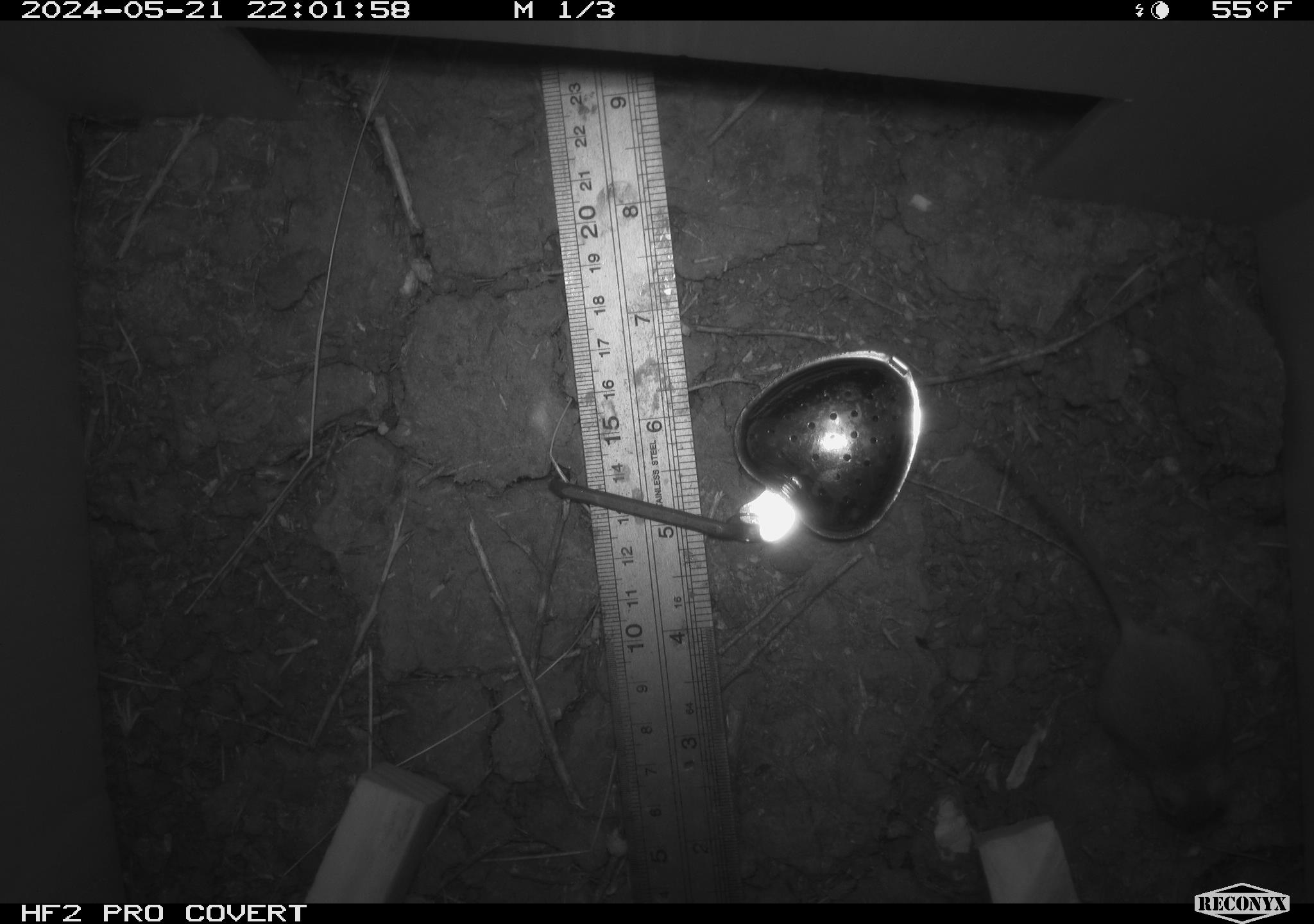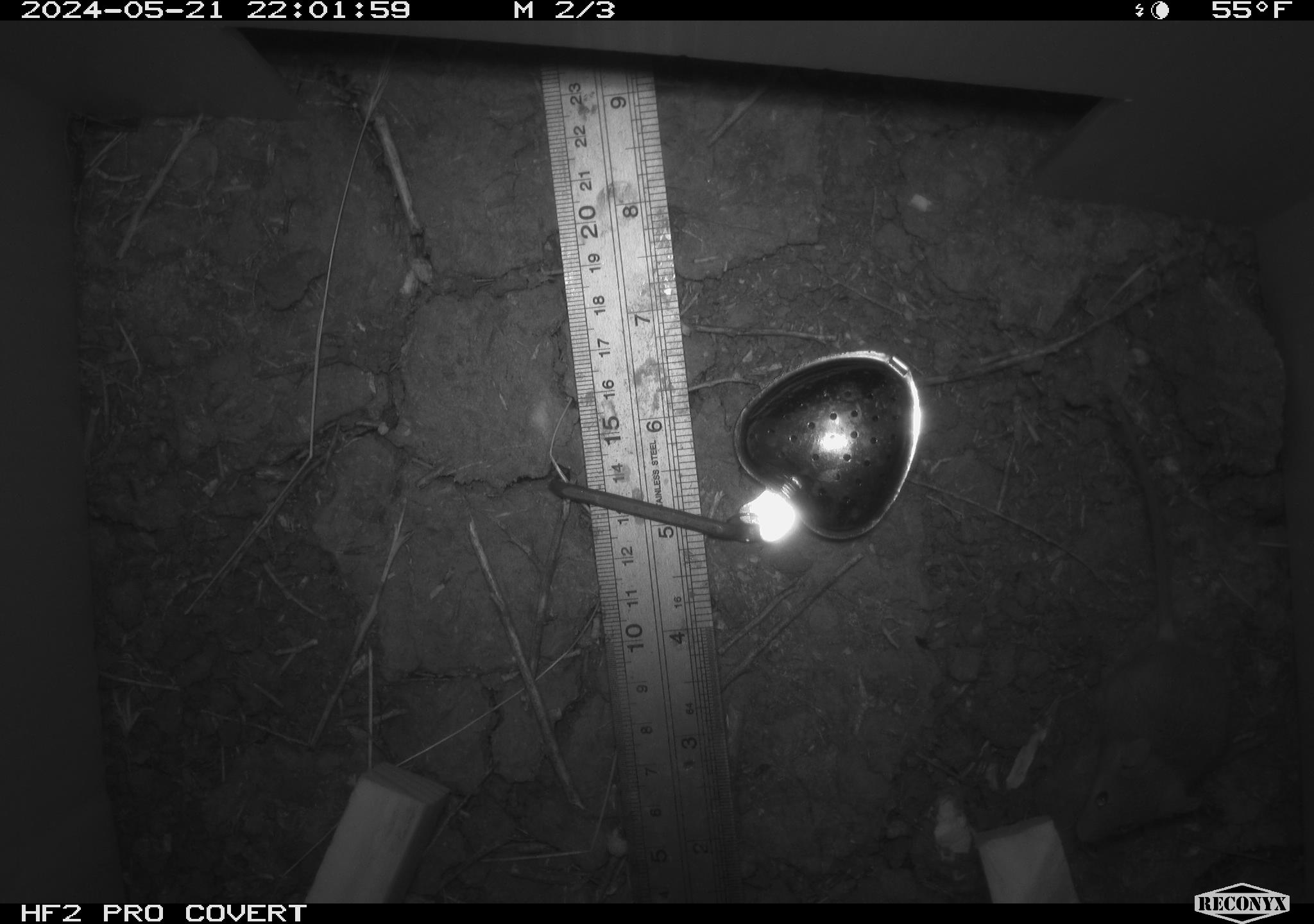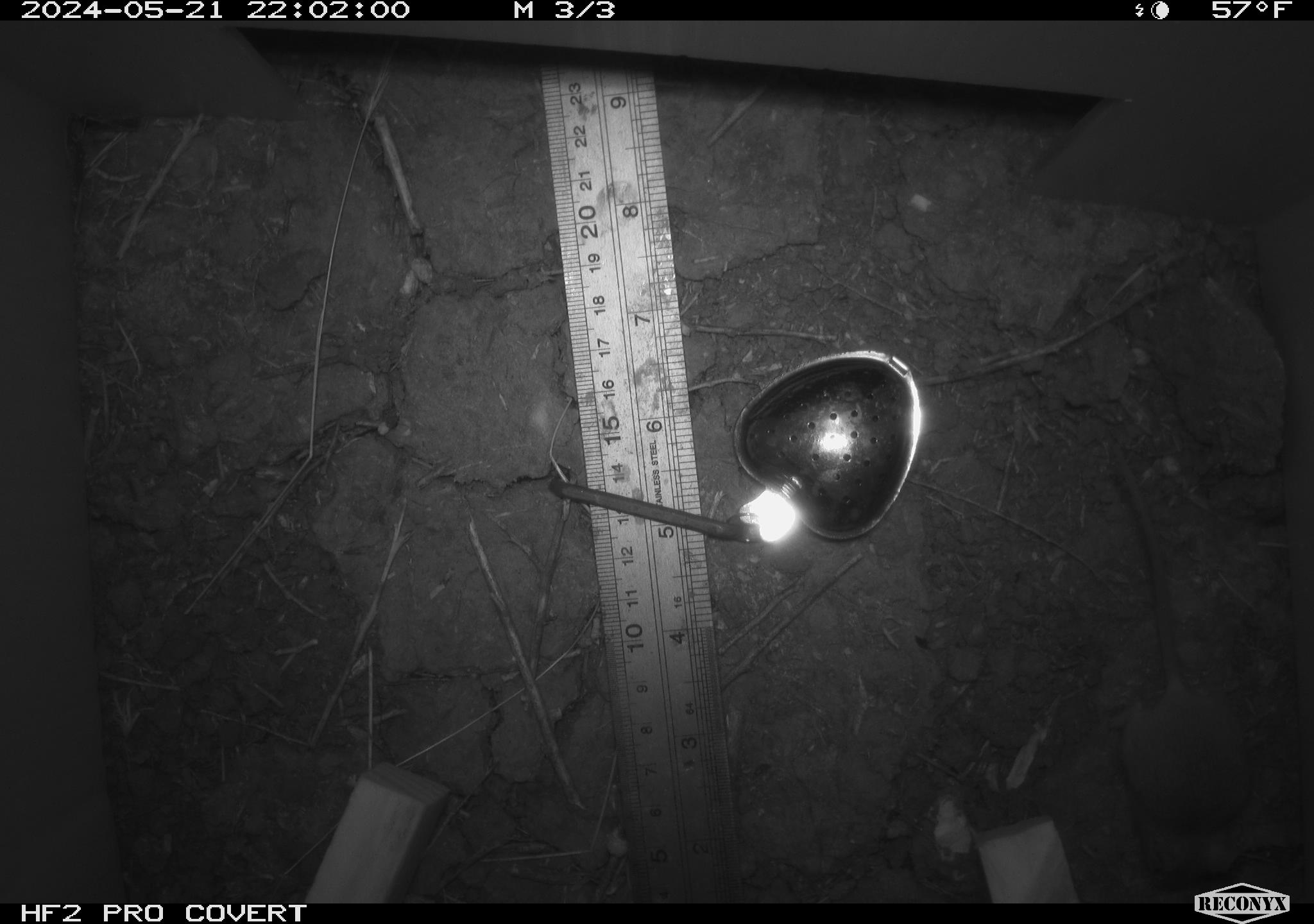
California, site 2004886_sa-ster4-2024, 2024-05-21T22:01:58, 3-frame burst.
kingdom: Animalia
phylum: Chordata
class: Mammalia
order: Rodentia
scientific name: Rodentia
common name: mouse species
Mouse species (Rodentia).